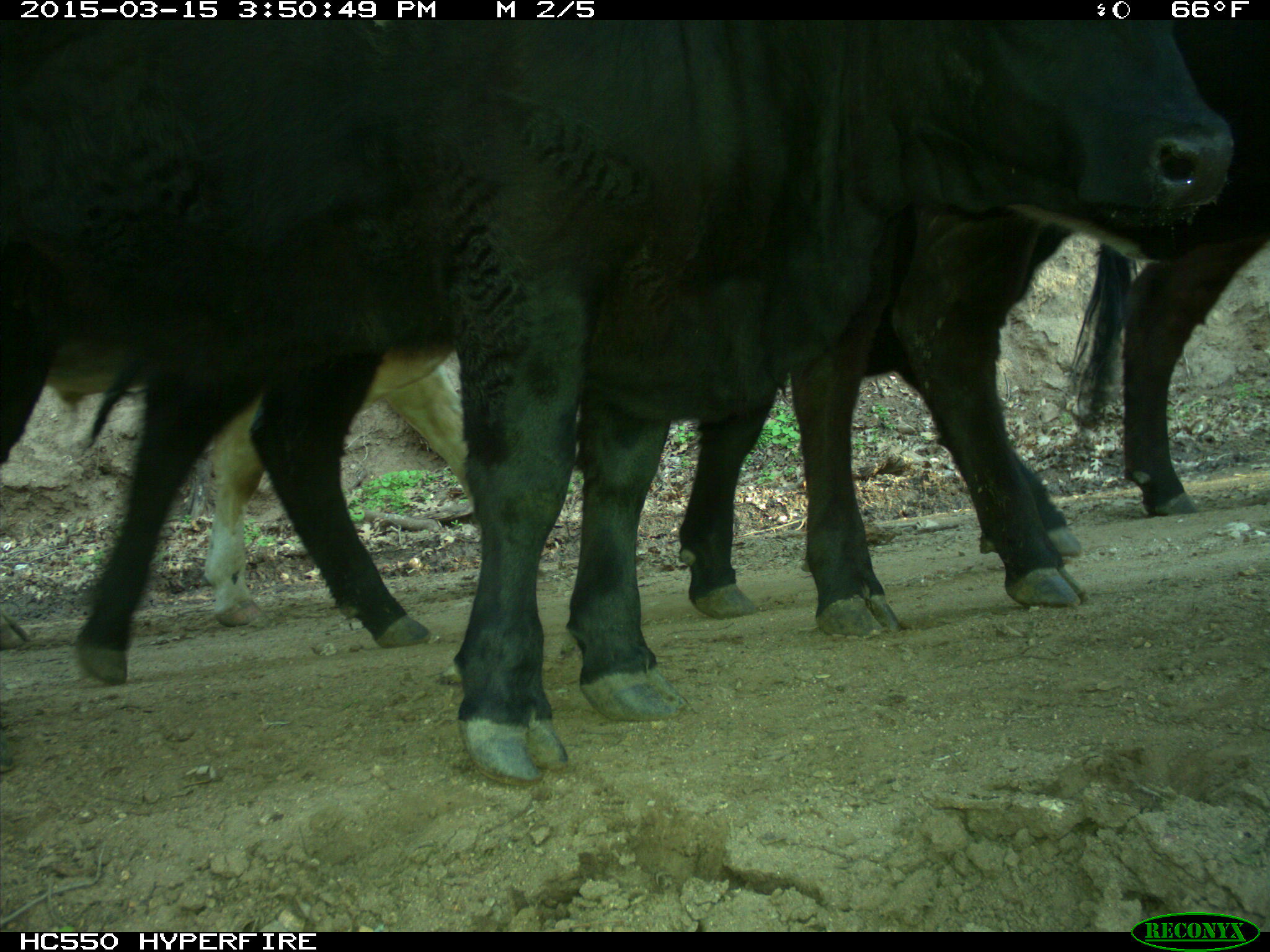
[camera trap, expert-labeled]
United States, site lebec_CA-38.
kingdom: Animalia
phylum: Chordata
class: Mammalia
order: Artiodactyla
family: Bovidae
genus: Bos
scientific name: Bos taurus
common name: domestic cow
Bos taurus (domestic cow).